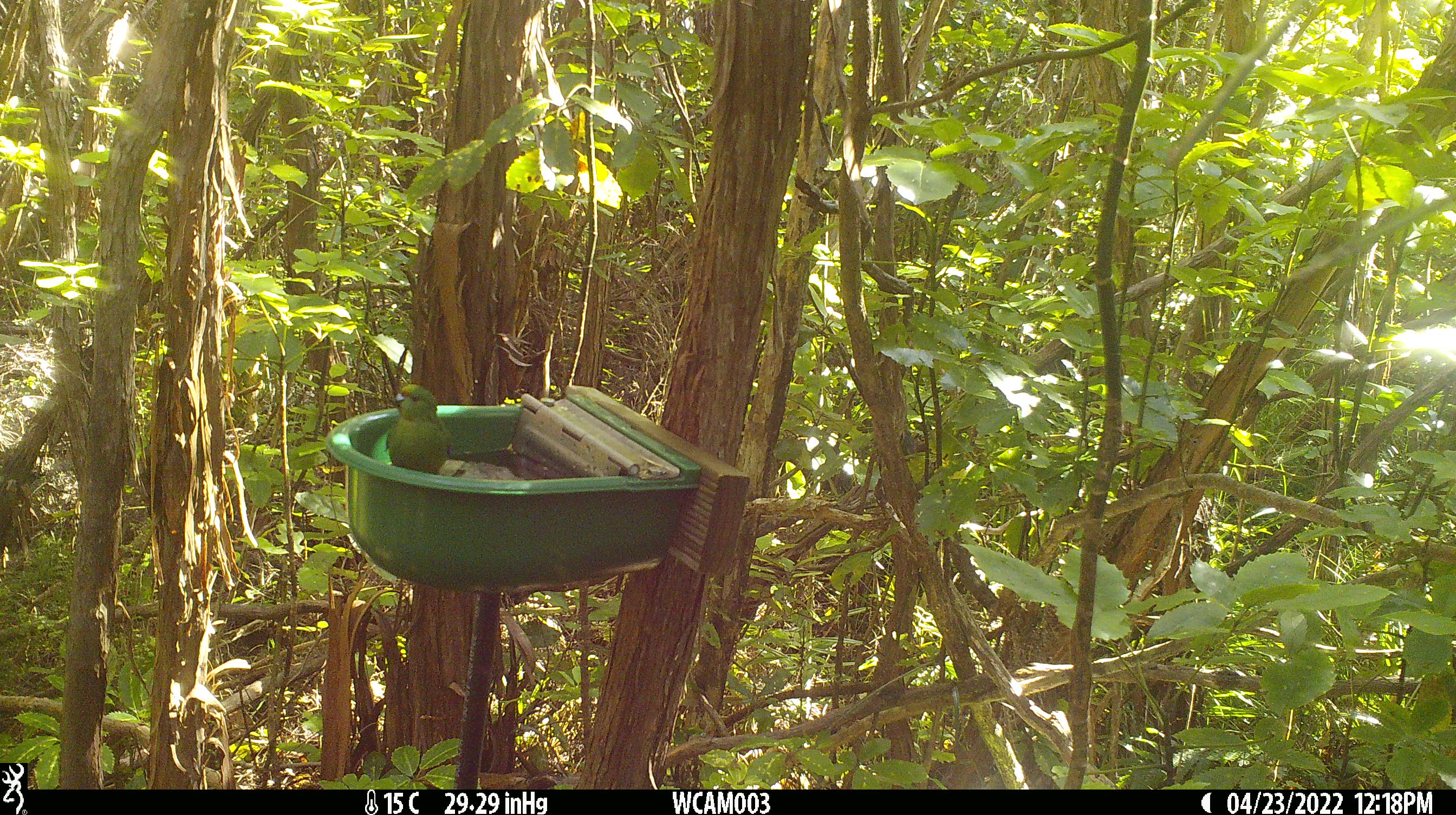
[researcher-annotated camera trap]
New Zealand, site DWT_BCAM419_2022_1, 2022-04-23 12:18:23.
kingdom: Animalia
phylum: Chordata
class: Aves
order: Psittaciformes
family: Psittaculidae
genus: Cyanoramphus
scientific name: Cyanoramphus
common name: parakeet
Parakeet (Cyanoramphus).